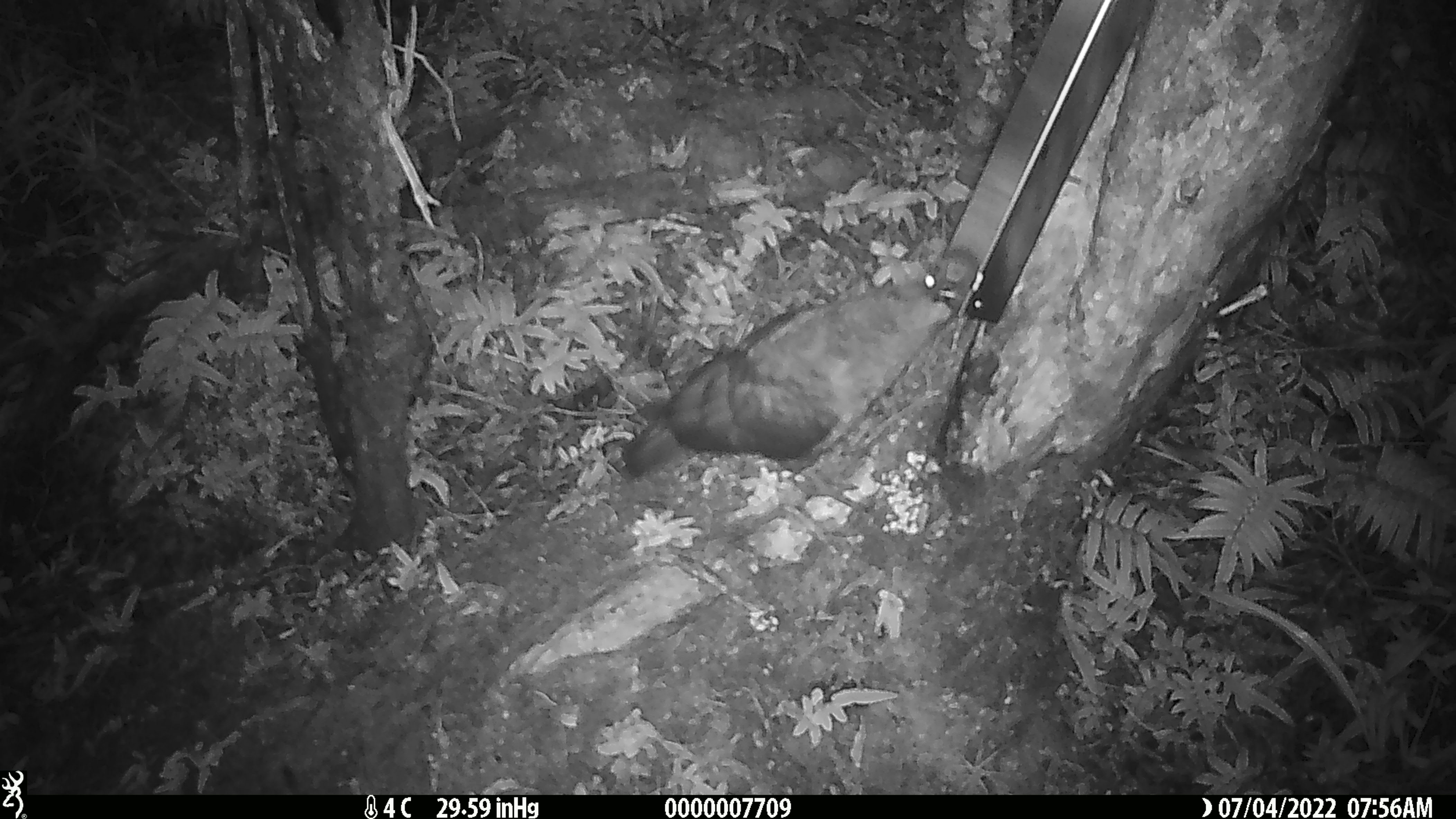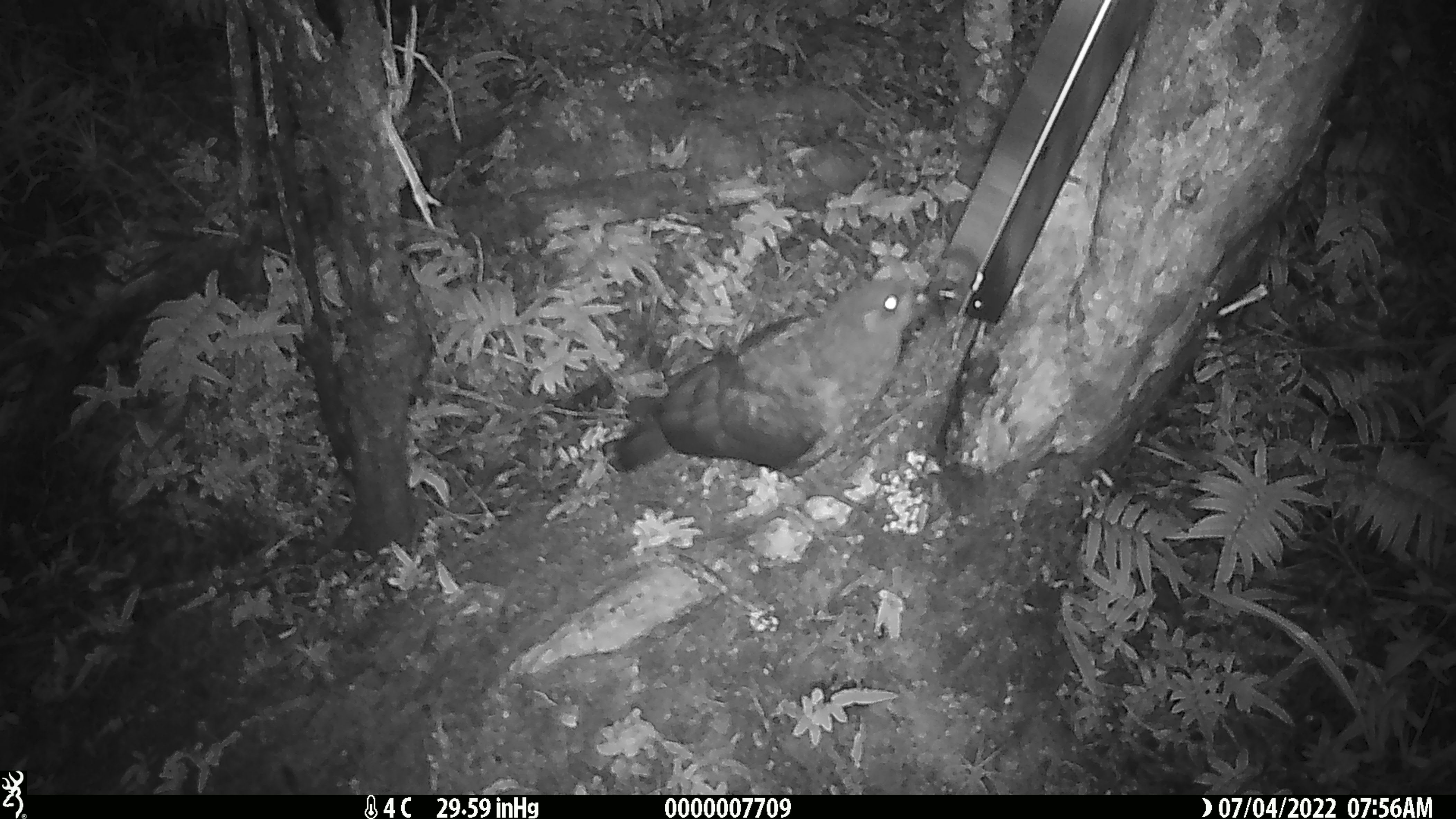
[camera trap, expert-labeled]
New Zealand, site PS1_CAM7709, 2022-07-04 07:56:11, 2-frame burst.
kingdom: Animalia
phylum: Chordata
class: Aves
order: Psittaciformes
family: Strigopidae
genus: Nestor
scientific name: Nestor notabilis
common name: kea